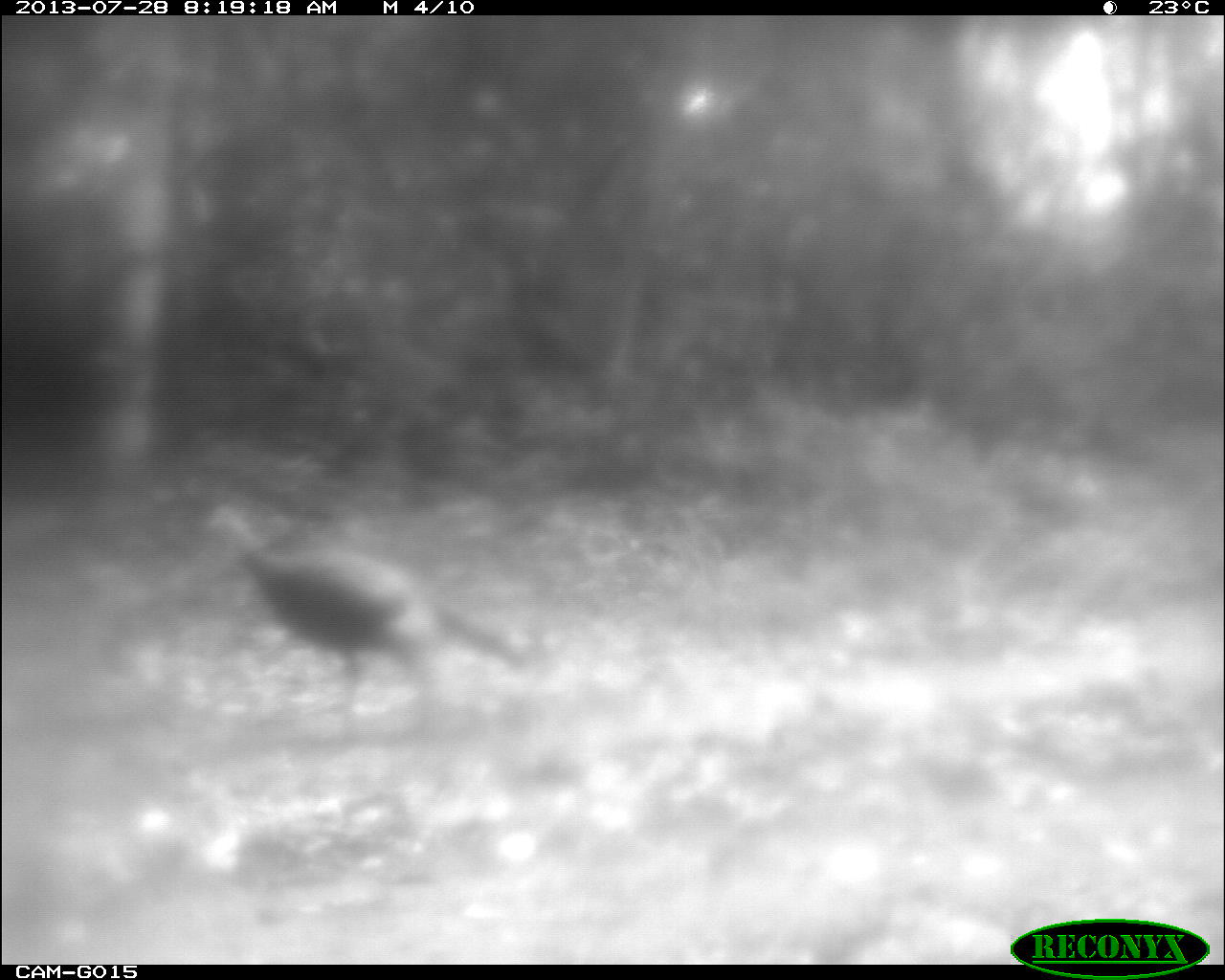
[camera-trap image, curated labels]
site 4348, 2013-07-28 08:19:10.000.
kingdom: Animalia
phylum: Chordata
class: Aves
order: Galliformes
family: Phasianidae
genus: Meleagris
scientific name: Meleagris ocellata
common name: ocellated turkey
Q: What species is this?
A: Meleagris ocellata (ocellated turkey).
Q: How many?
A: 1.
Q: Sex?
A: Male.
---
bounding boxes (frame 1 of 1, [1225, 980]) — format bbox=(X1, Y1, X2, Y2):
meleagris ocellata: bbox=(201, 502, 537, 745)